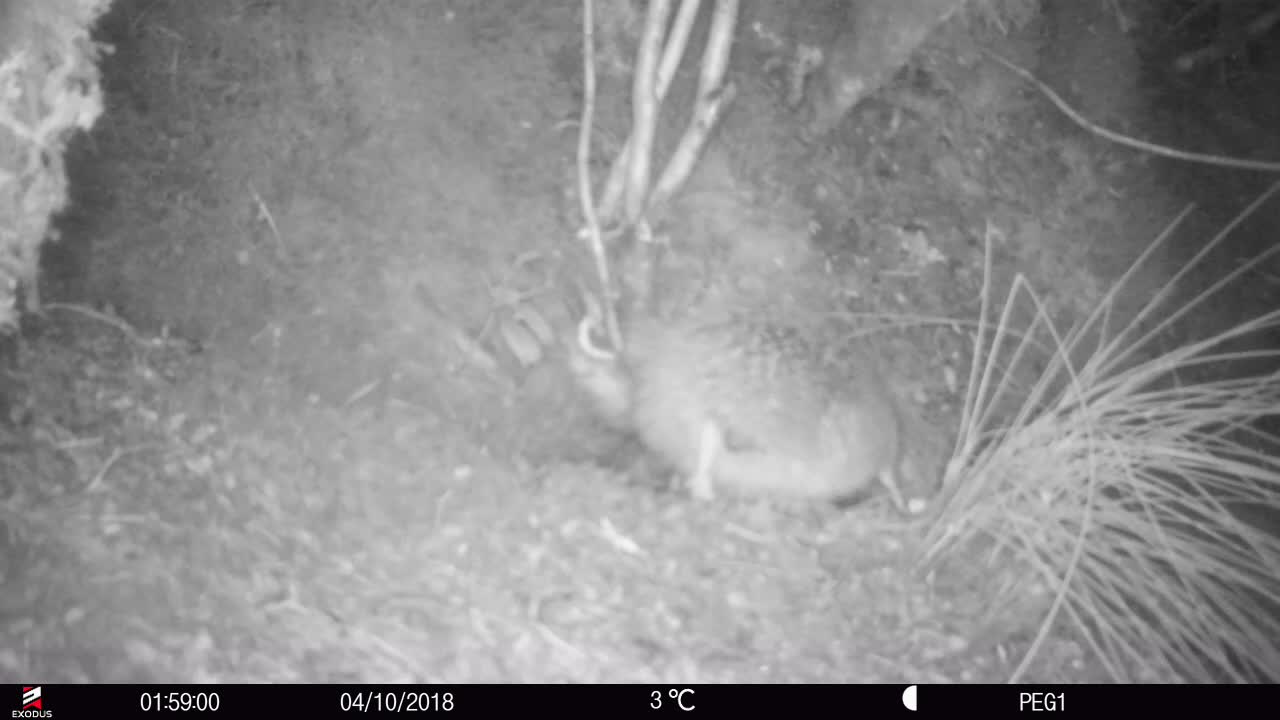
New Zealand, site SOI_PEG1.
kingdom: Animalia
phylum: Chordata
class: Aves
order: Apterygiformes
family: Apterygidae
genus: Apteryx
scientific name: Apteryx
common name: kiwi